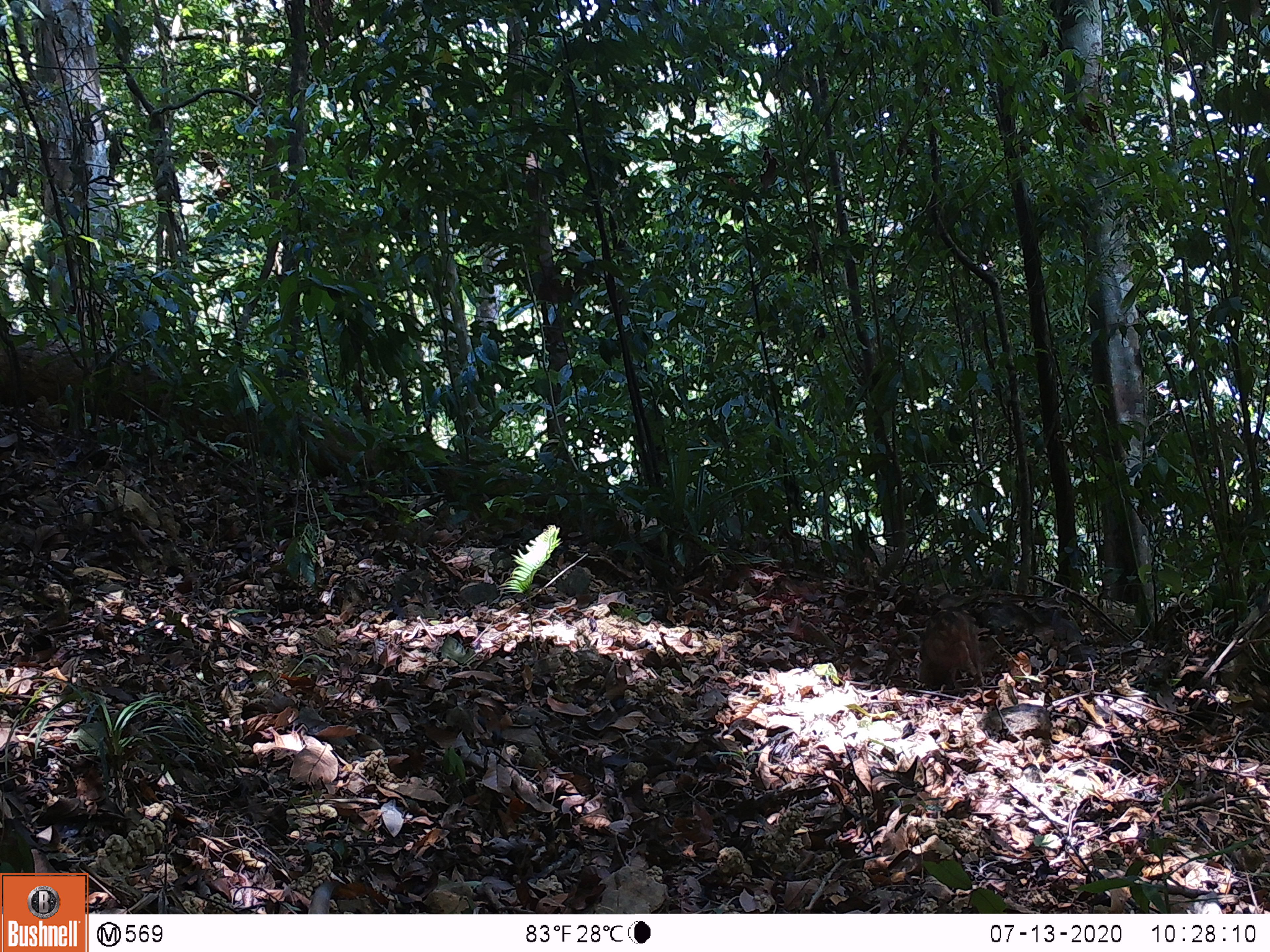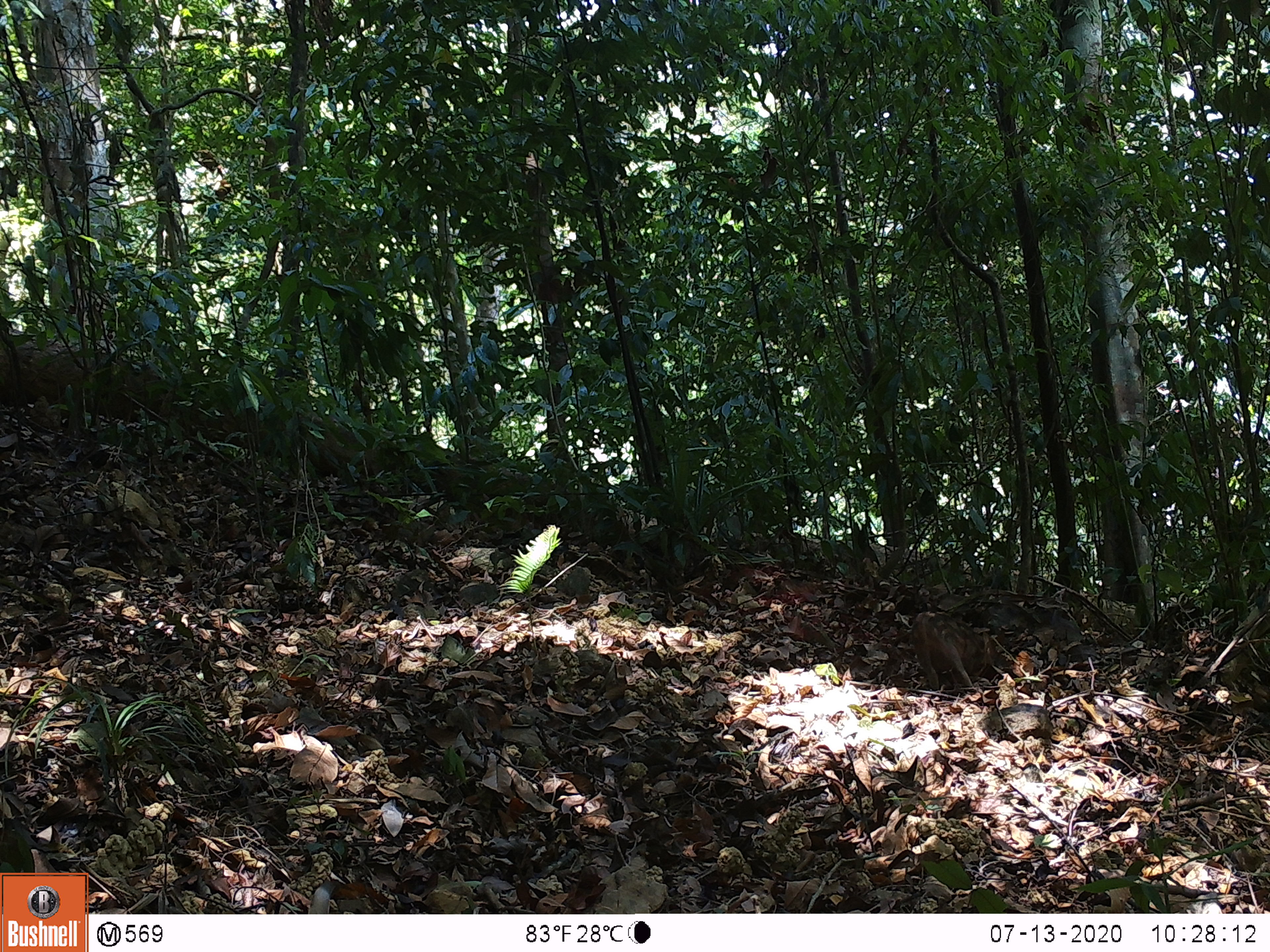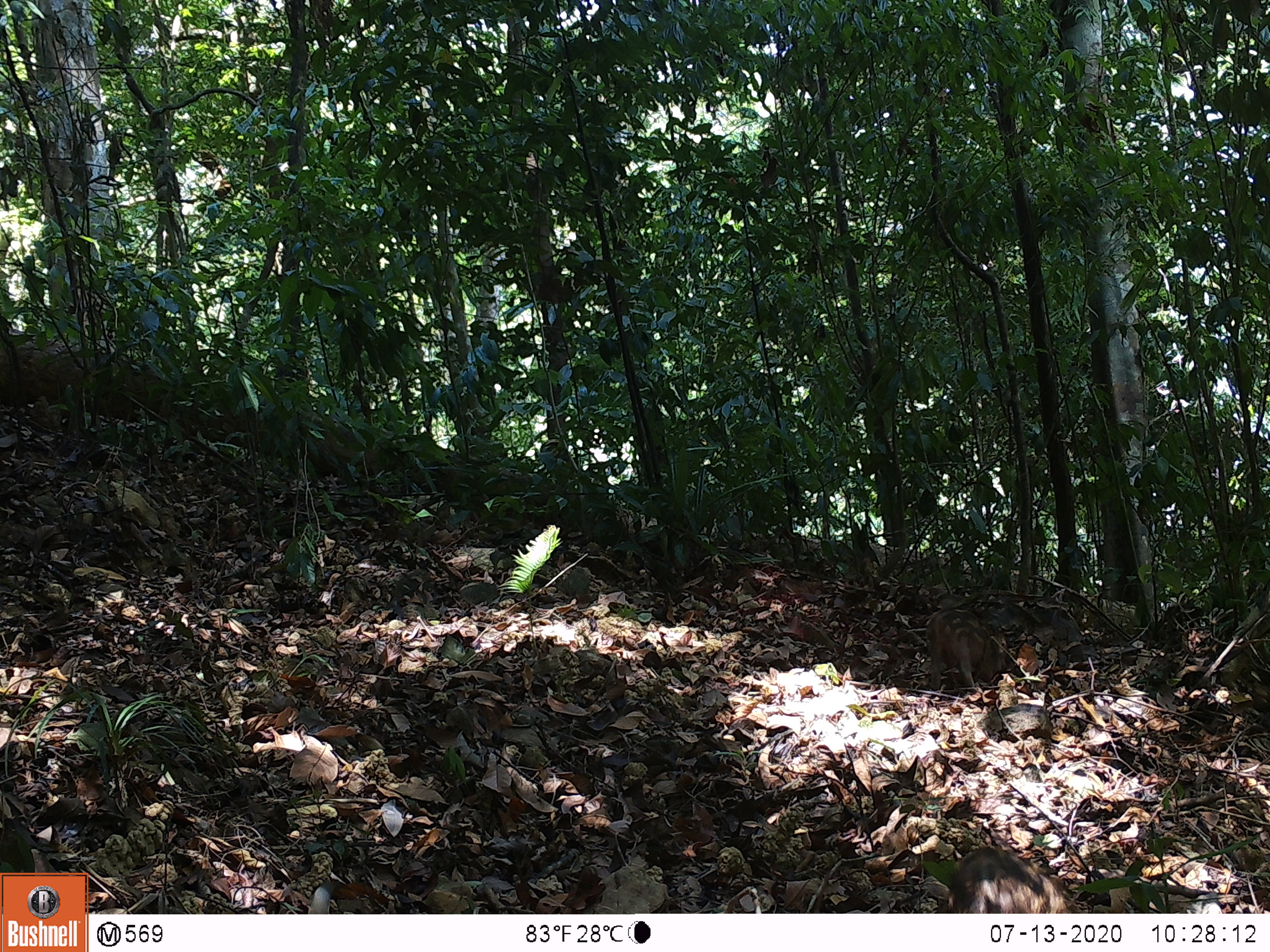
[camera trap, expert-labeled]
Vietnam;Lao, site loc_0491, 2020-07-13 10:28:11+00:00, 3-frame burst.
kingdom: Animalia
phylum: Chordata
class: Mammalia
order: Artiodactyla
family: Suidae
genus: Sus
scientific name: Sus scrofa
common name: eurasian wild pig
Eurasian wild pig (Sus scrofa). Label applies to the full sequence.